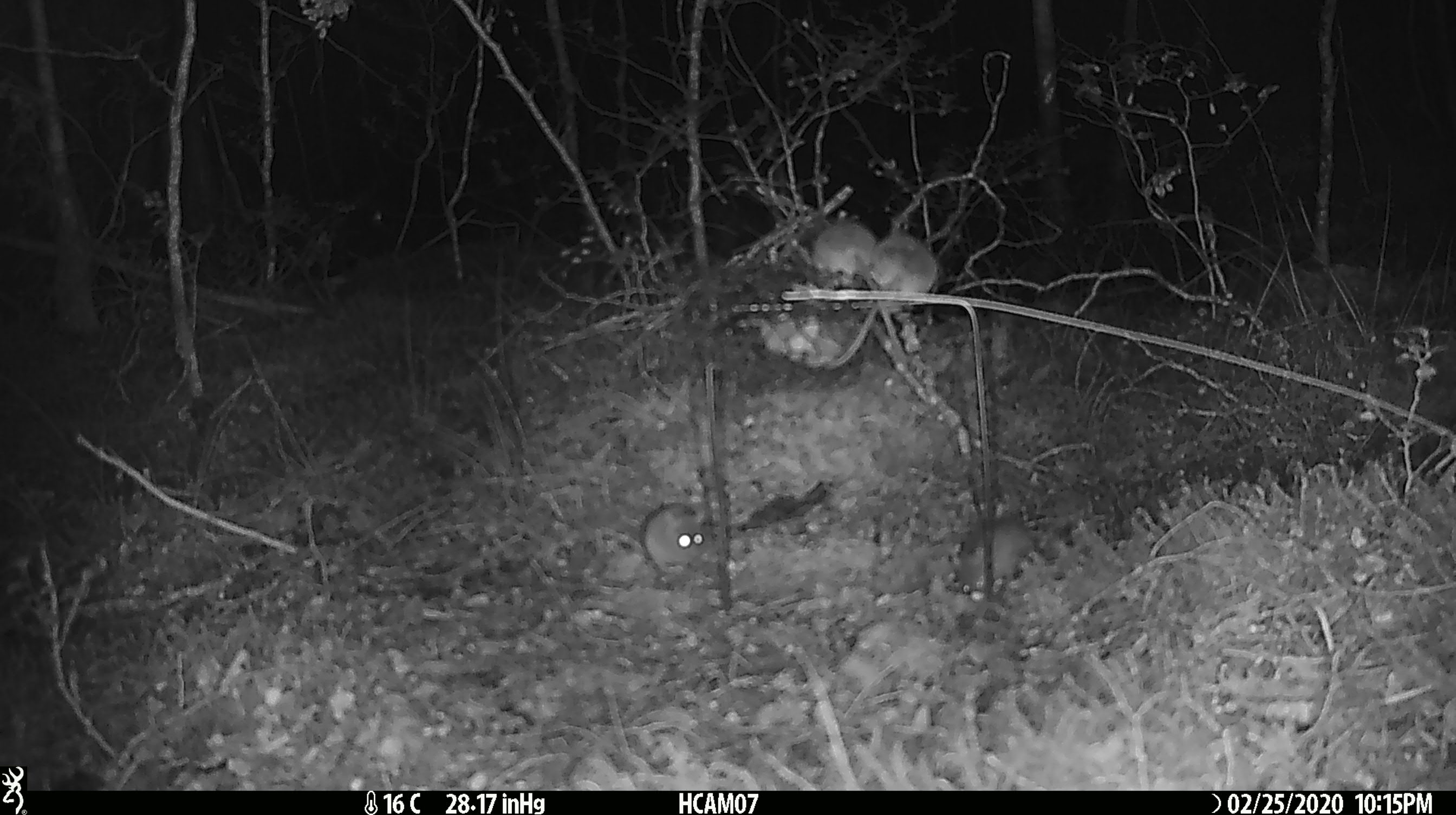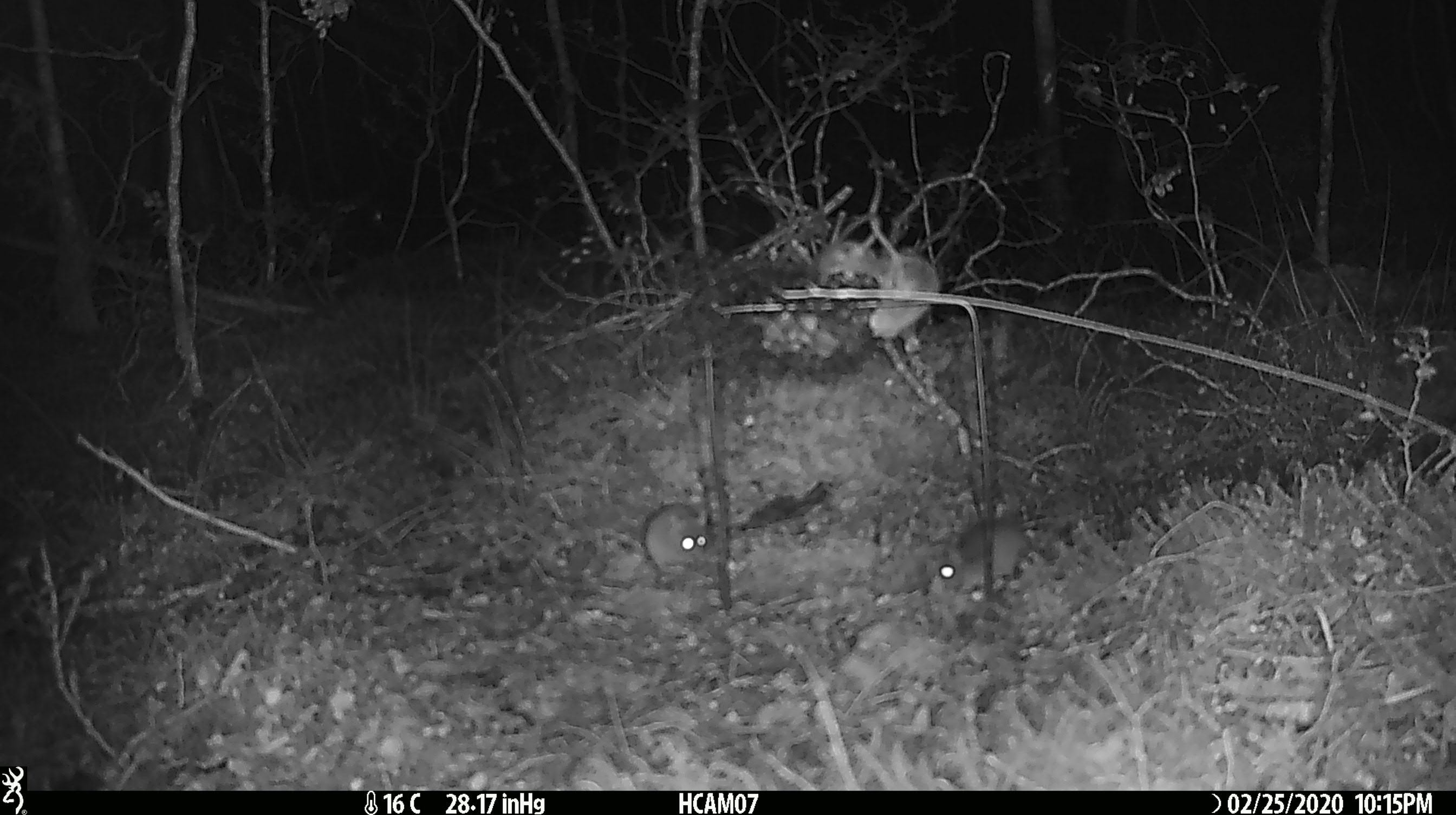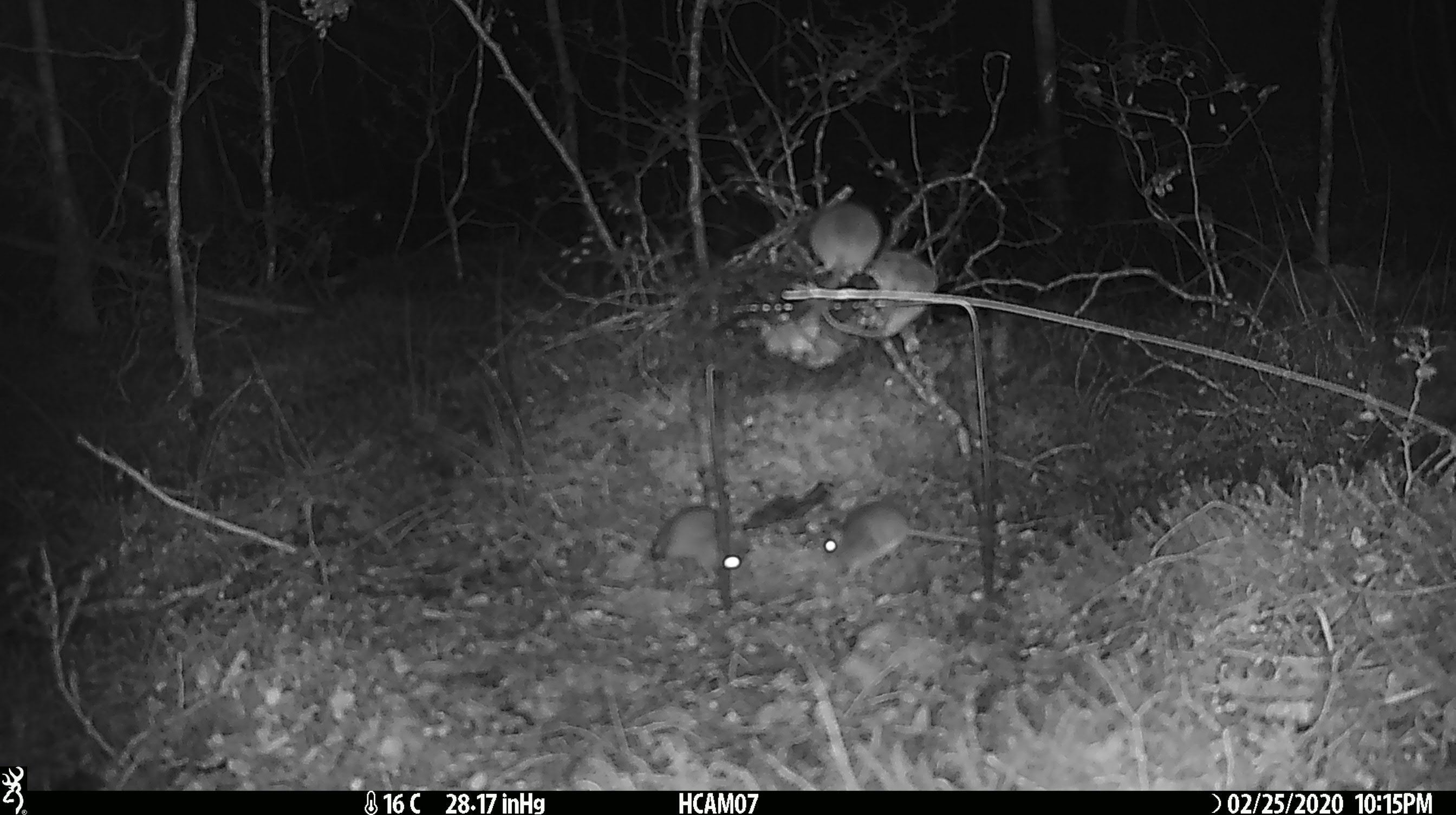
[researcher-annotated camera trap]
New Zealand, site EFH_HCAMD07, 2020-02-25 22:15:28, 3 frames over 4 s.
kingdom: Animalia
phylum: Chordata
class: Mammalia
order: Rodentia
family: Muridae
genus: Mus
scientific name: Mus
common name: mouse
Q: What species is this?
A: Mouse (Mus).